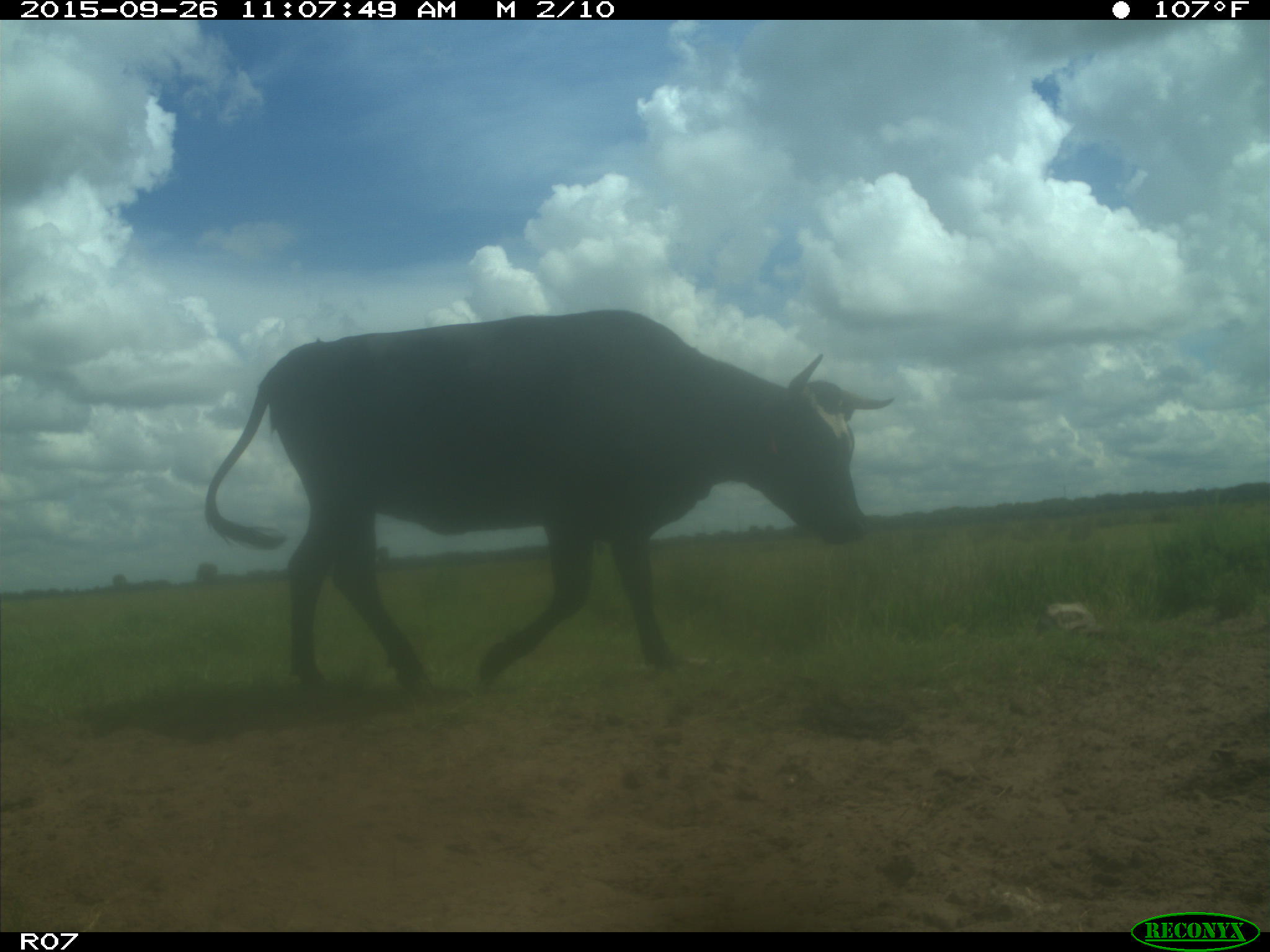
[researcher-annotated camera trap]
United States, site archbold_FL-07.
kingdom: Animalia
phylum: Chordata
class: Mammalia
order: Artiodactyla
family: Bovidae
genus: Bos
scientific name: Bos taurus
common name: domestic cow